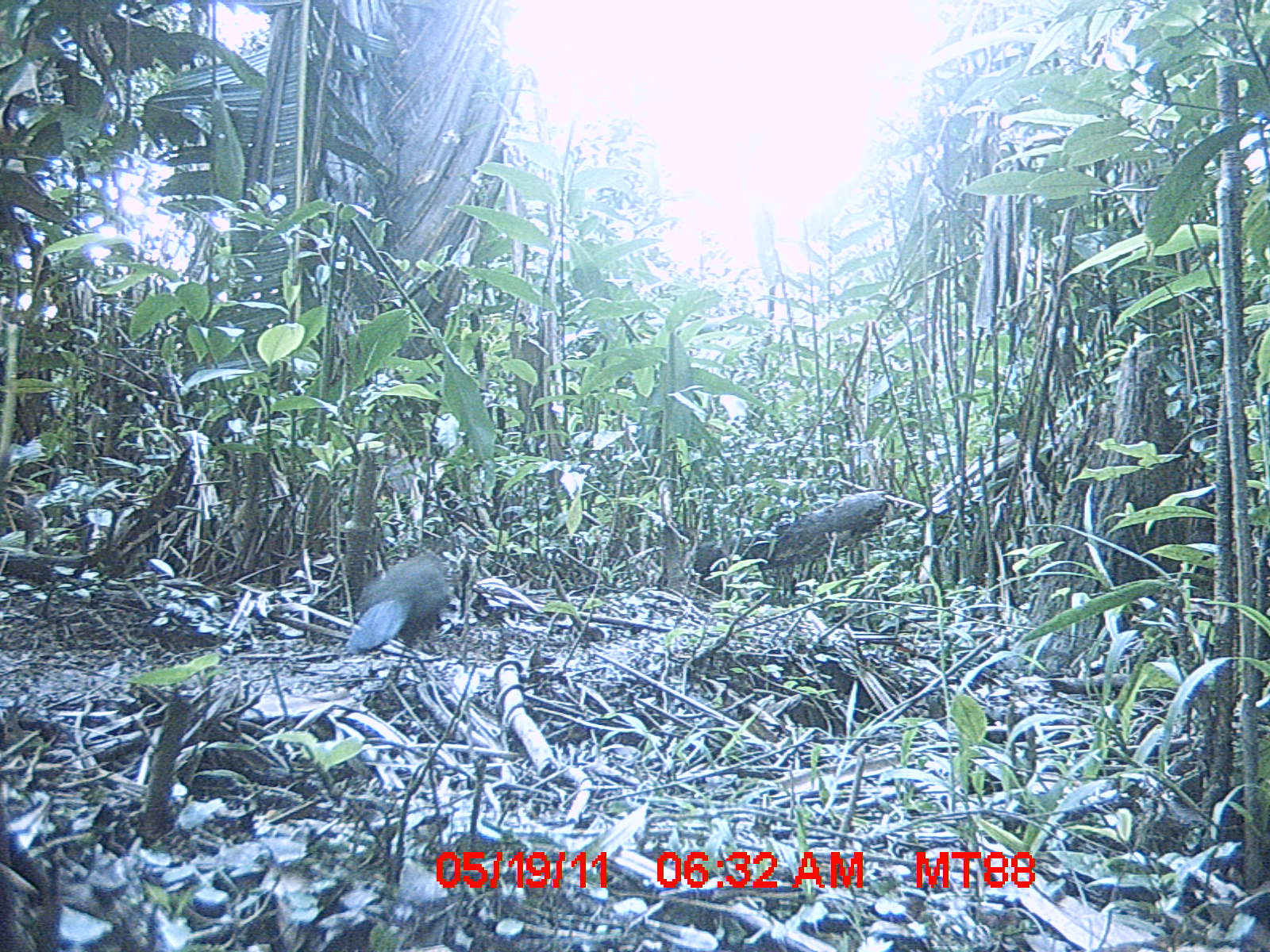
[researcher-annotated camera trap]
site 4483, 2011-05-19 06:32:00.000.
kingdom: Animalia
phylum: Chordata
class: Aves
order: Passeriformes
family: Vangidae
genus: Euryceros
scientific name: Euryceros prevostii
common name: helmet vanga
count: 1